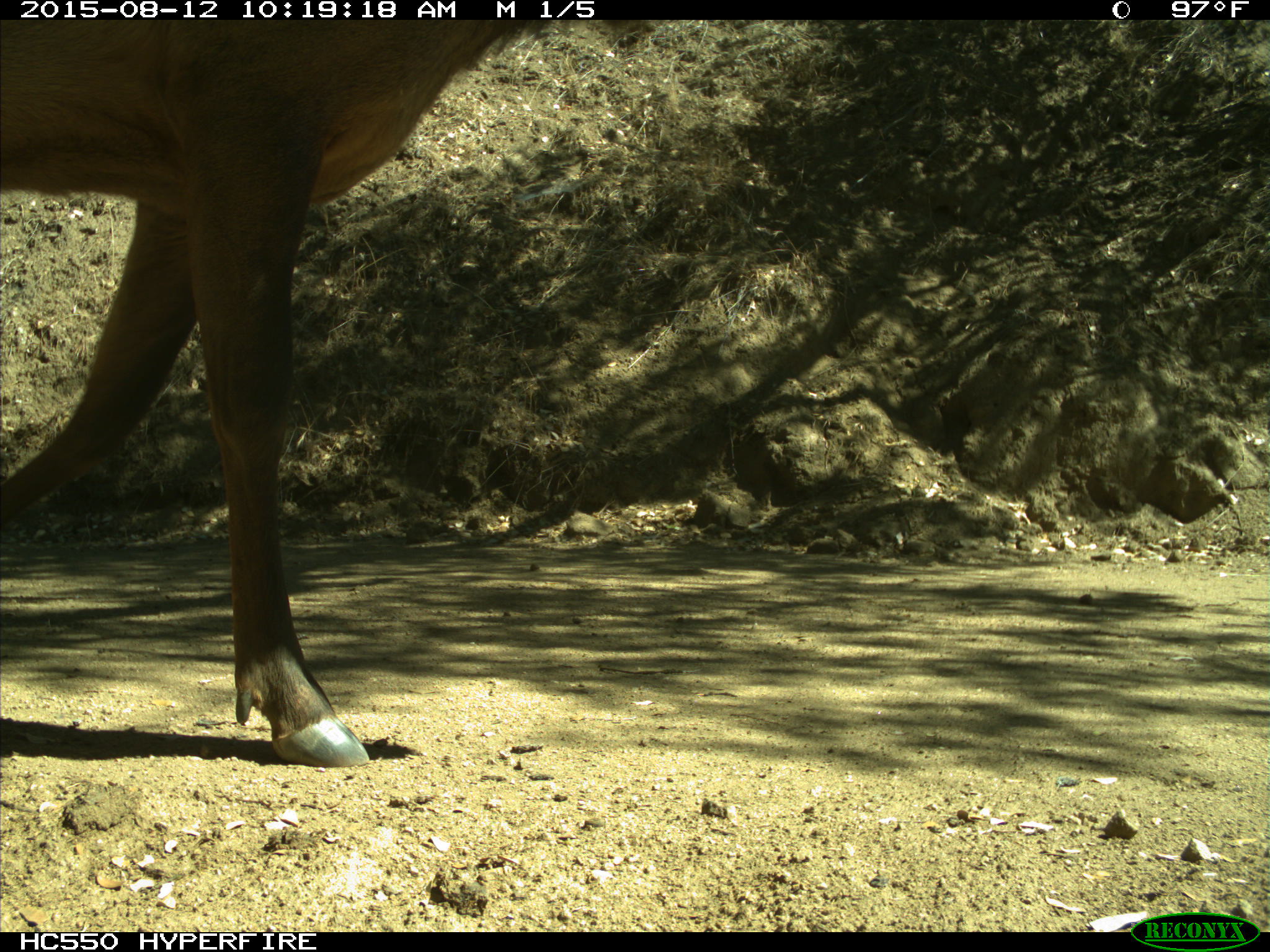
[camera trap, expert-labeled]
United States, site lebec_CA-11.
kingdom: Animalia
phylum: Chordata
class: Mammalia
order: Artiodactyla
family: Cervidae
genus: Cervus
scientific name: Cervus canadensis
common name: elk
Cervus canadensis (elk).